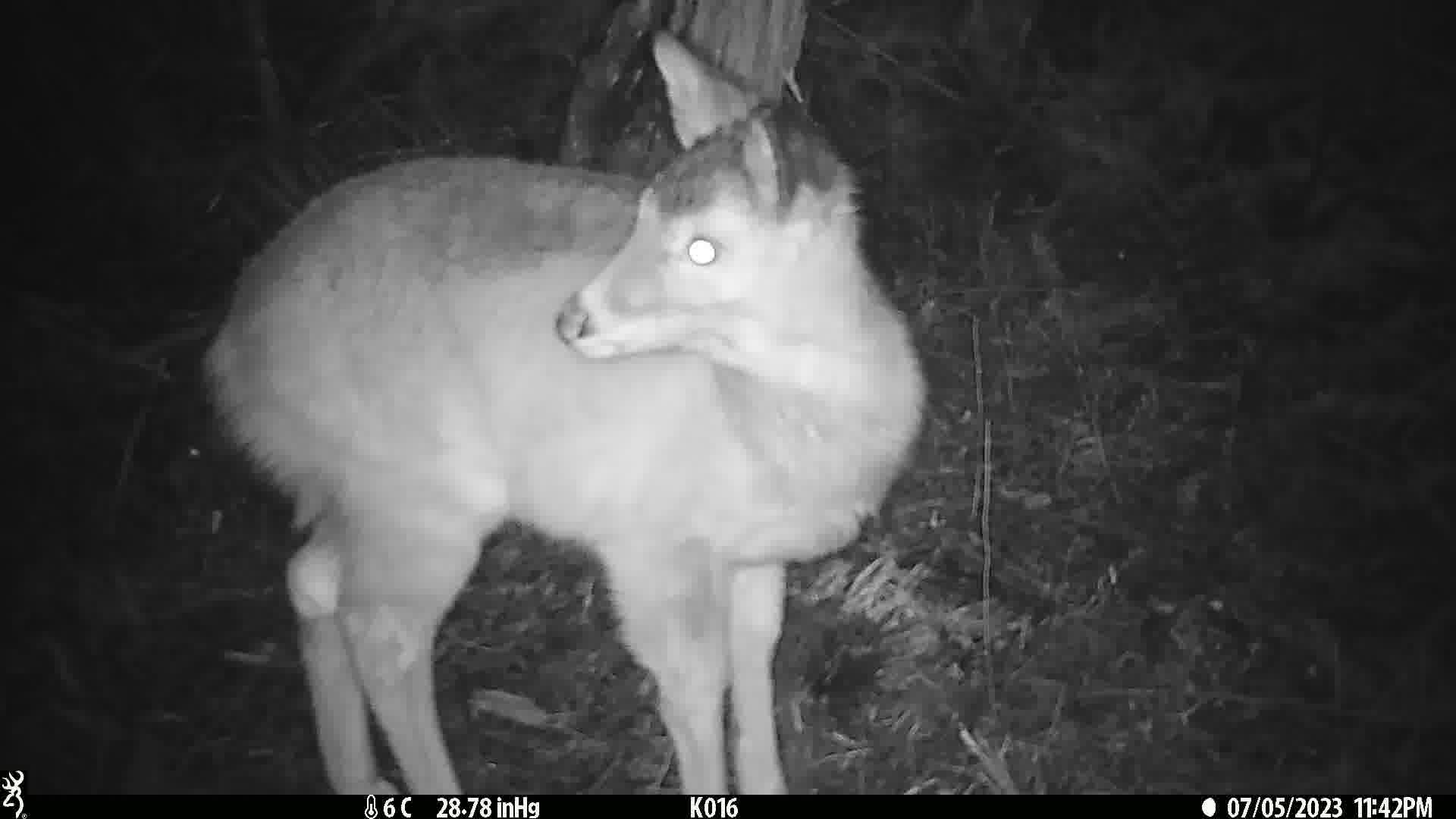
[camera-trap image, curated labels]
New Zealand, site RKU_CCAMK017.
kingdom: Animalia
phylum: Chordata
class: Mammalia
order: Artiodactyla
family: Cervidae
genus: Odocoileus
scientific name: Odocoileus virginianus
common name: white-tailed deer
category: white tailed deer